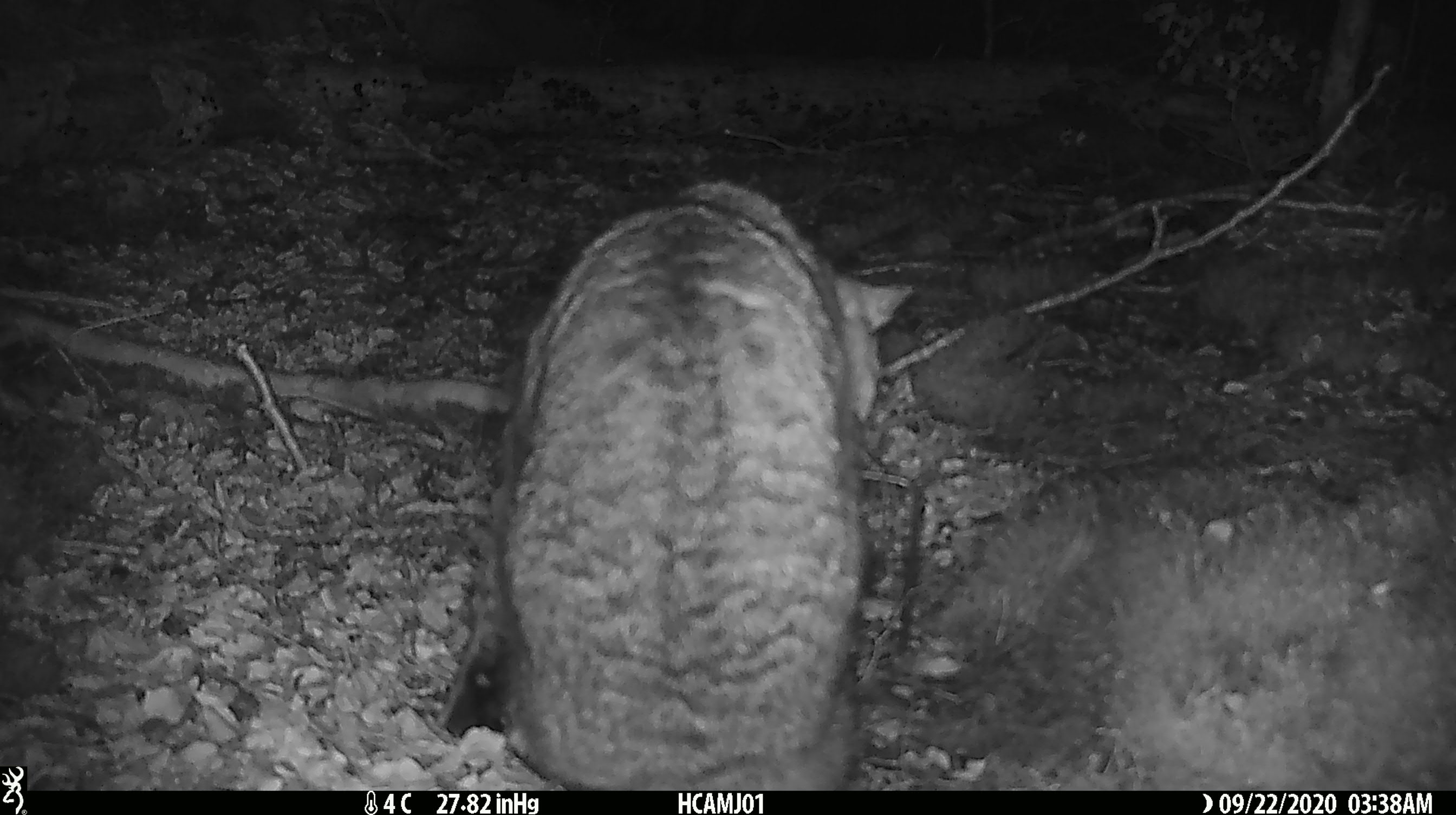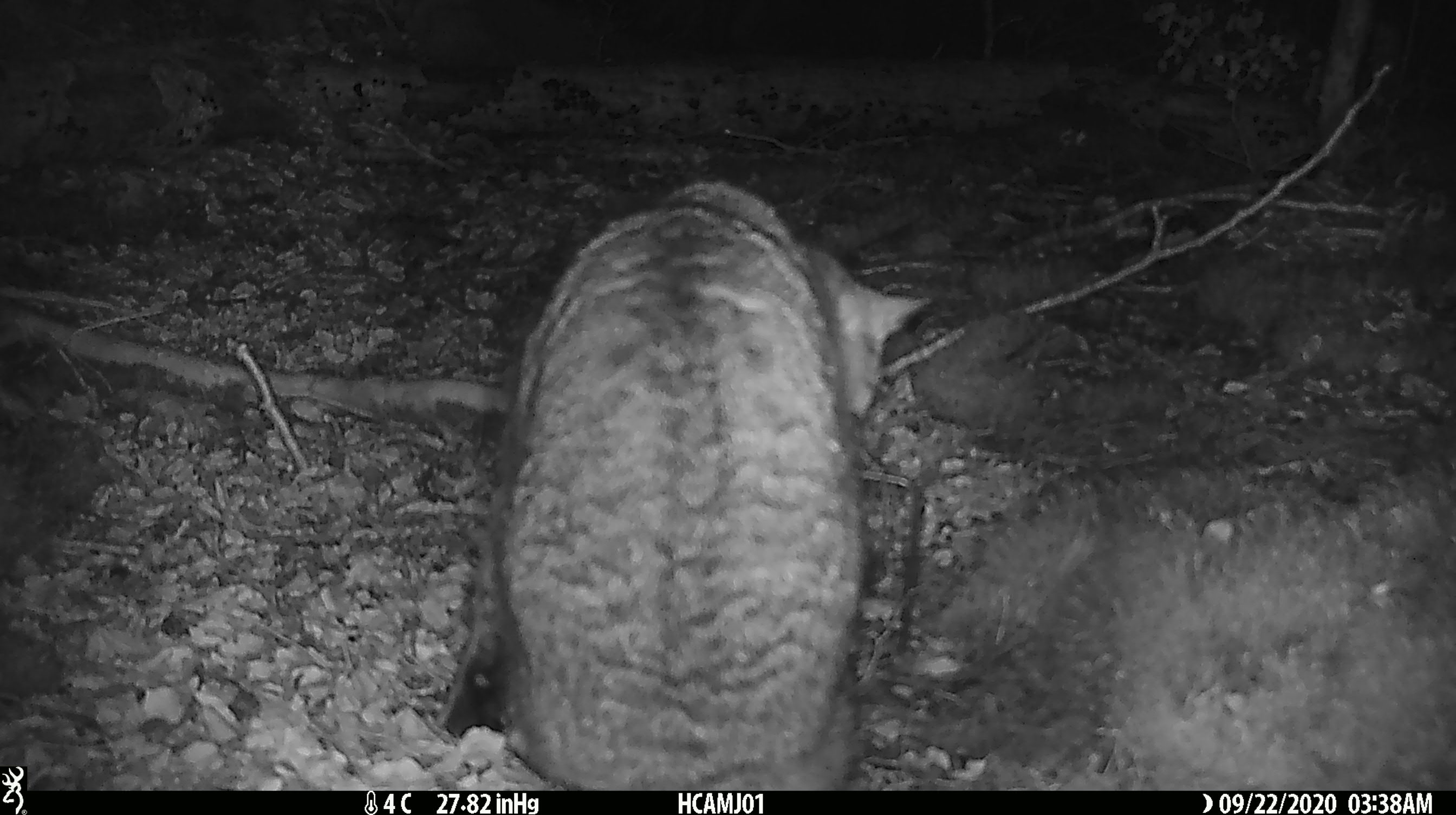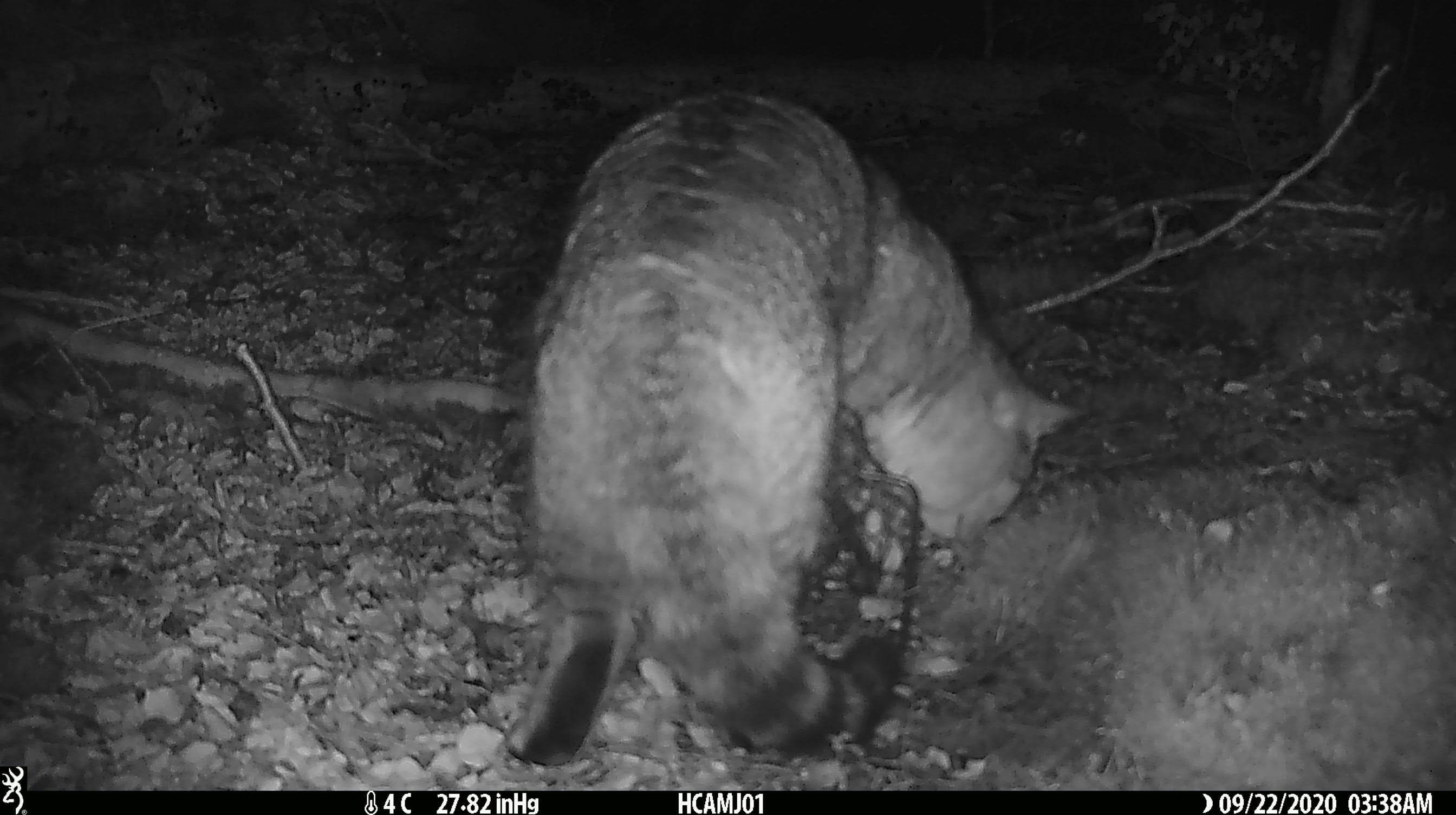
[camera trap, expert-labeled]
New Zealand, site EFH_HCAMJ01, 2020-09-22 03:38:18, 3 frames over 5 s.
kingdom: Animalia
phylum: Chordata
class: Mammalia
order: Carnivora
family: Felidae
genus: Felis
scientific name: Felis catus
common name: domestic cat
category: cat